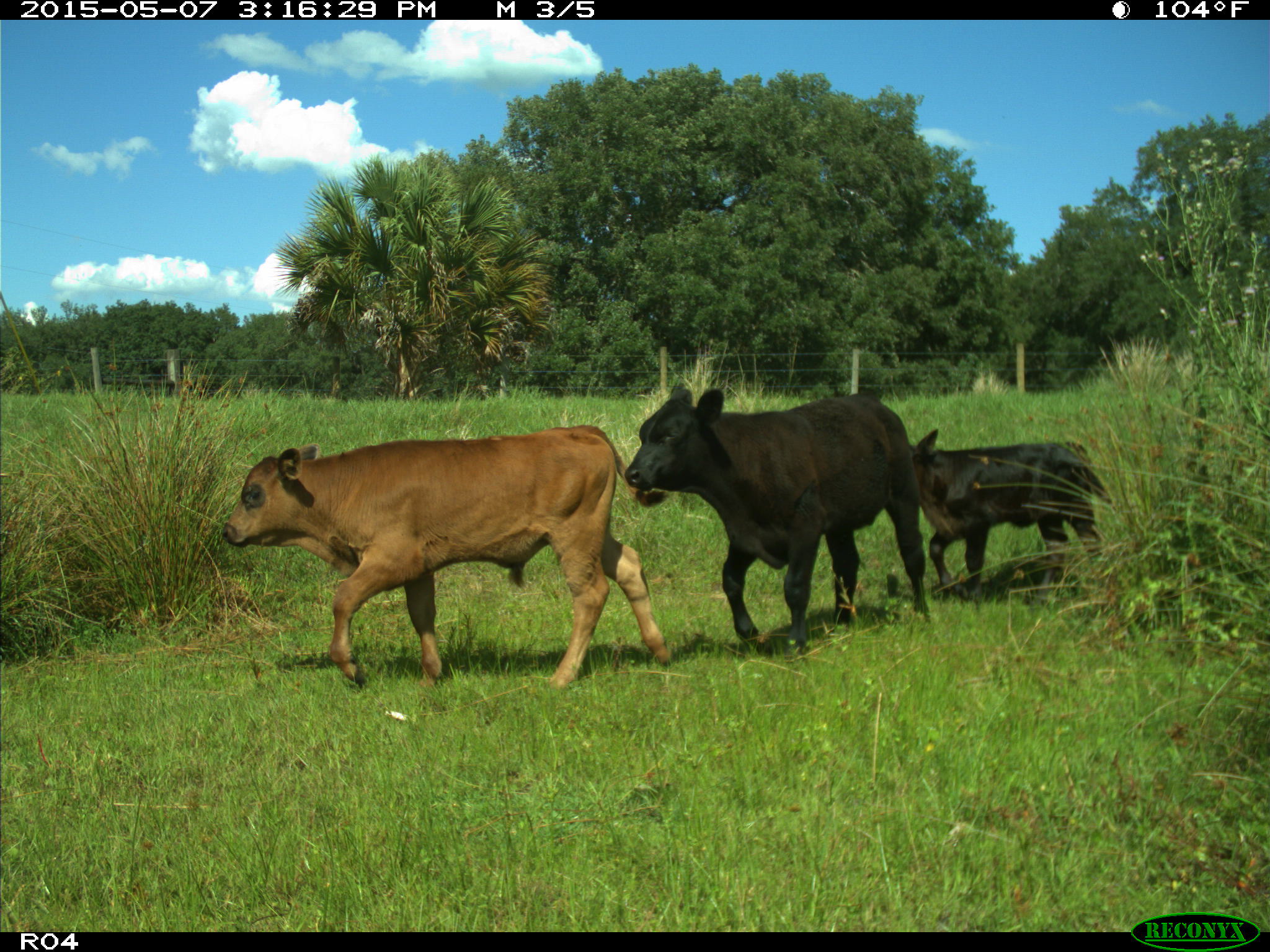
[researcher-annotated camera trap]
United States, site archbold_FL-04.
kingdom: Animalia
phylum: Chordata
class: Mammalia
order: Artiodactyla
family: Bovidae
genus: Bos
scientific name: Bos taurus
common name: domestic cow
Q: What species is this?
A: Bos taurus (domestic cow).